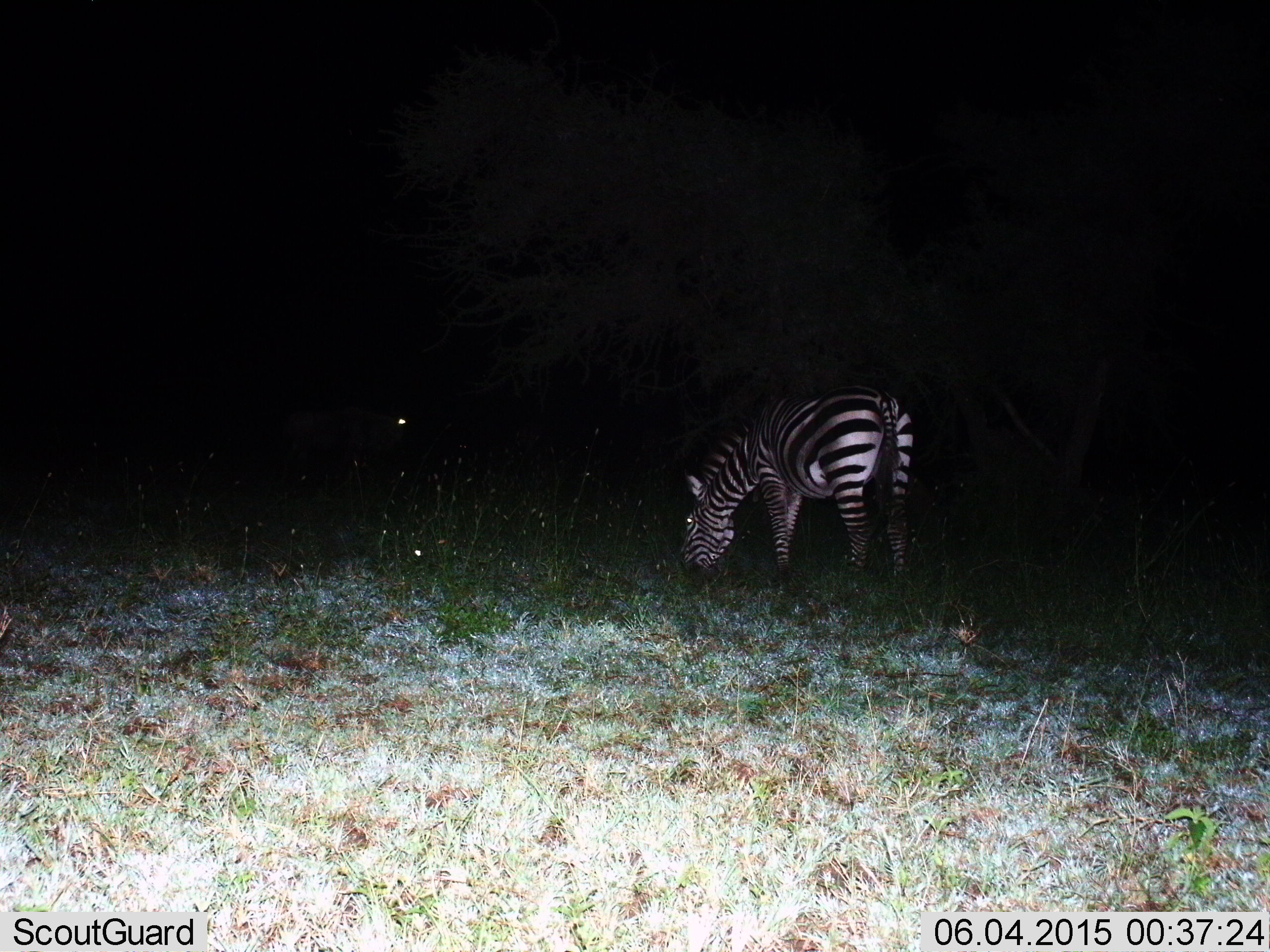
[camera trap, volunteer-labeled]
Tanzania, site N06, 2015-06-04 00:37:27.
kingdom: Animalia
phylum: Chordata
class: Mammalia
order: Perissodactyla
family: Equidae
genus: Equus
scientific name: Equus quagga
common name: plains zebra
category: zebra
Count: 1.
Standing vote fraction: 20%.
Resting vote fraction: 0%.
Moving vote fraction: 0%.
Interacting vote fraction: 0%.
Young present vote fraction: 0%.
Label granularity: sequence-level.